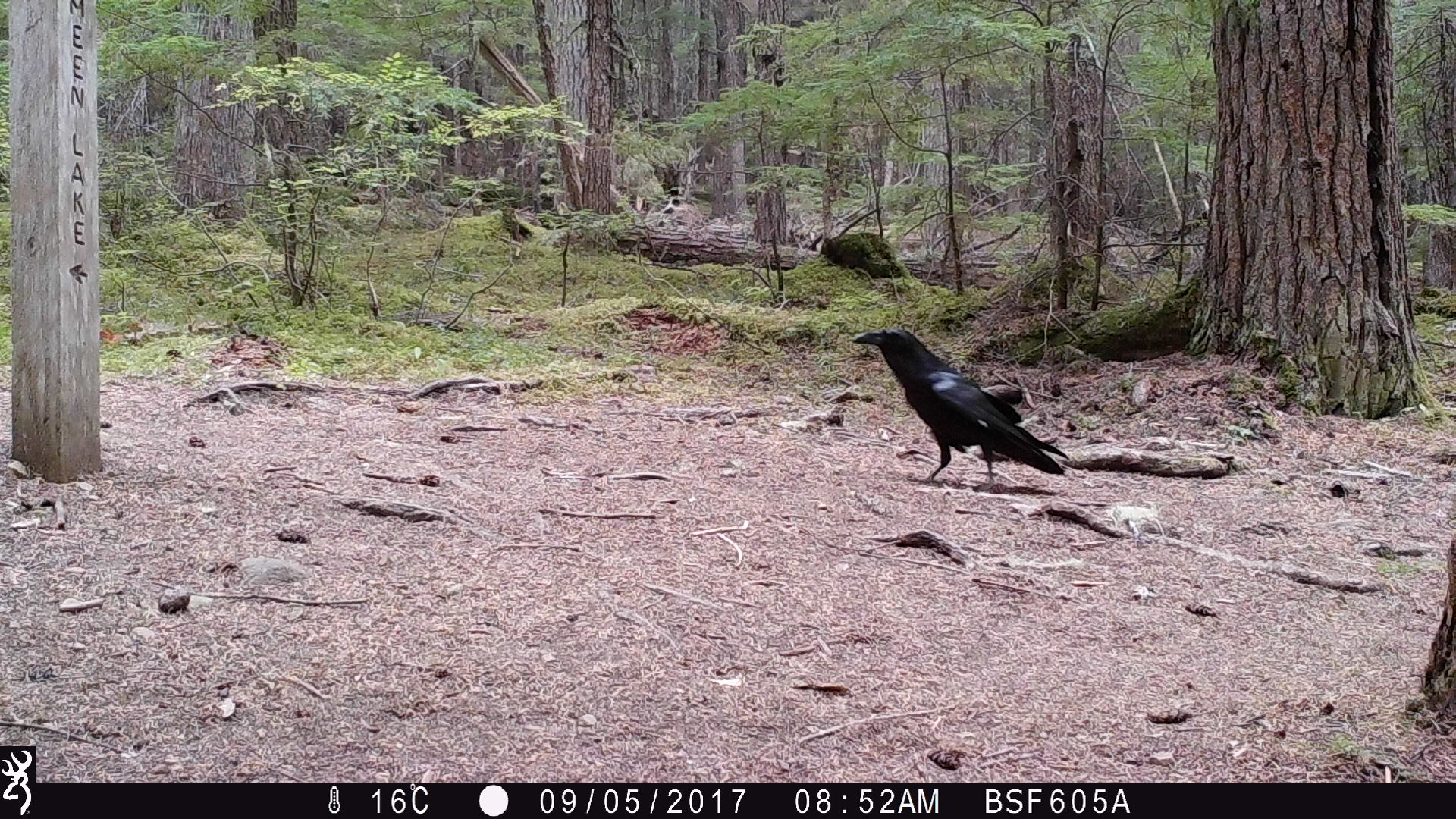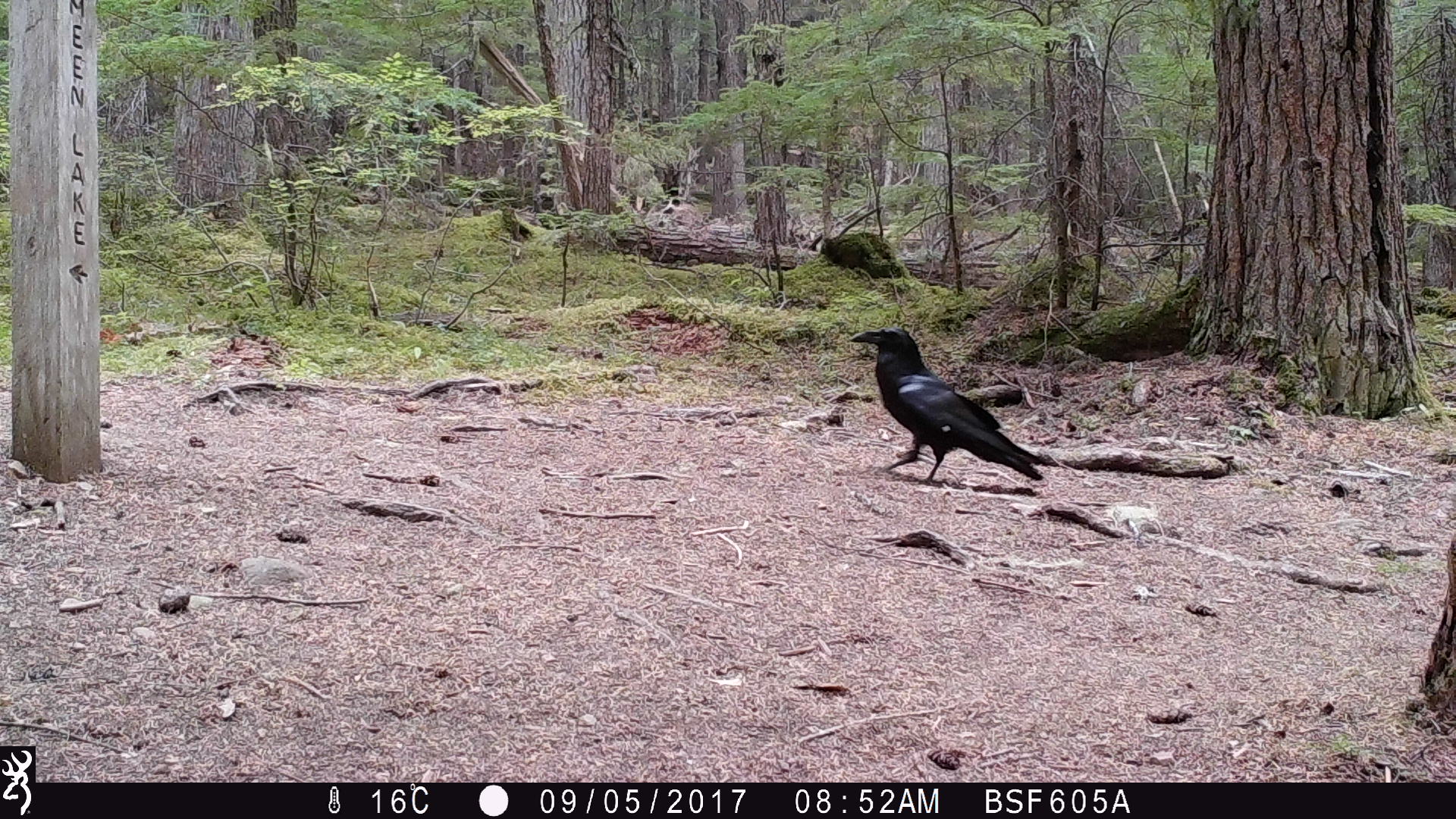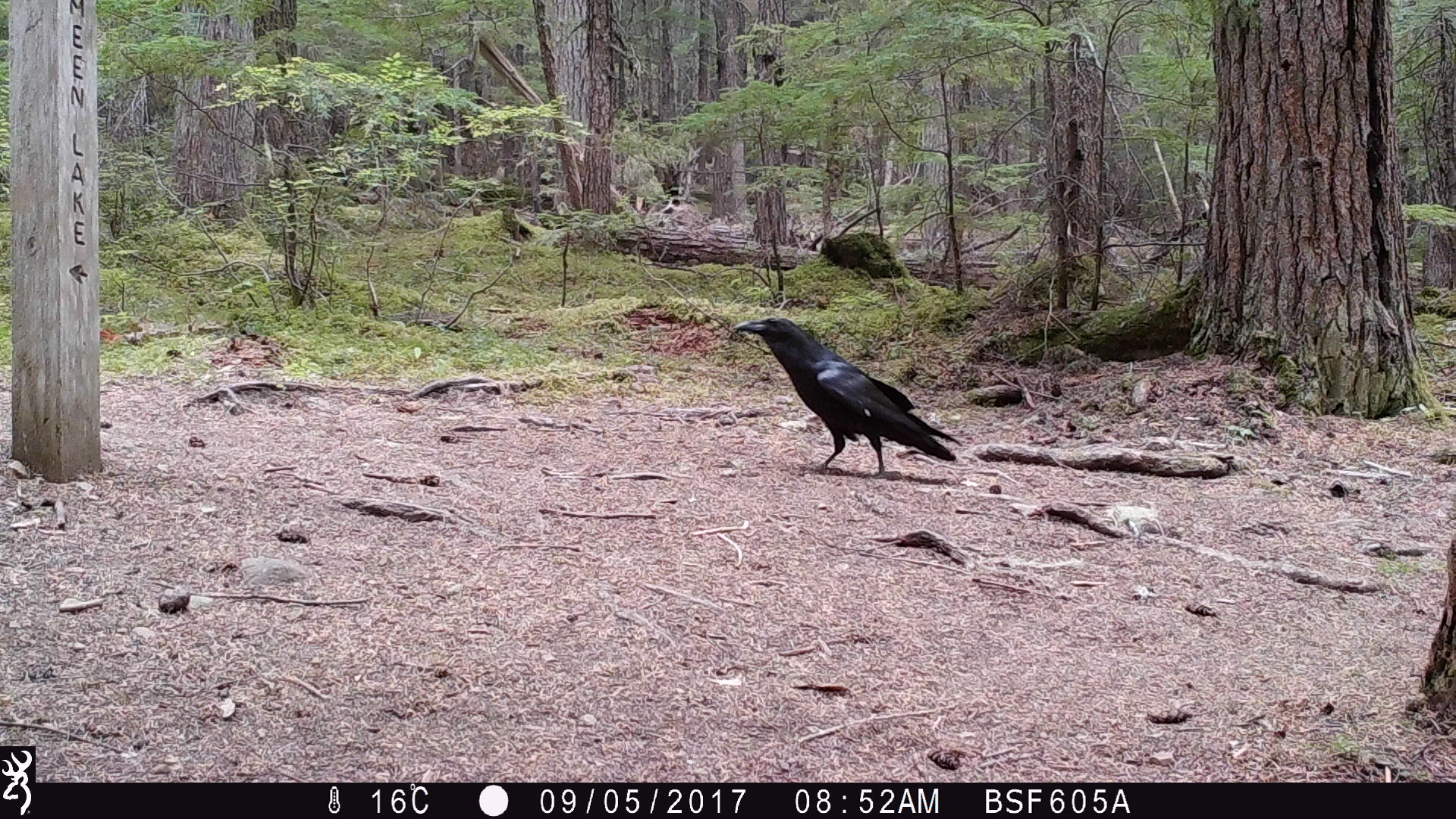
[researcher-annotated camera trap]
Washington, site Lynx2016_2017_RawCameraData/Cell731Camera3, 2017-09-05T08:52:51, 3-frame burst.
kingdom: Animalia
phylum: Chordata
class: Aves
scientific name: Aves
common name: birds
Aves (birds). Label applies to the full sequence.